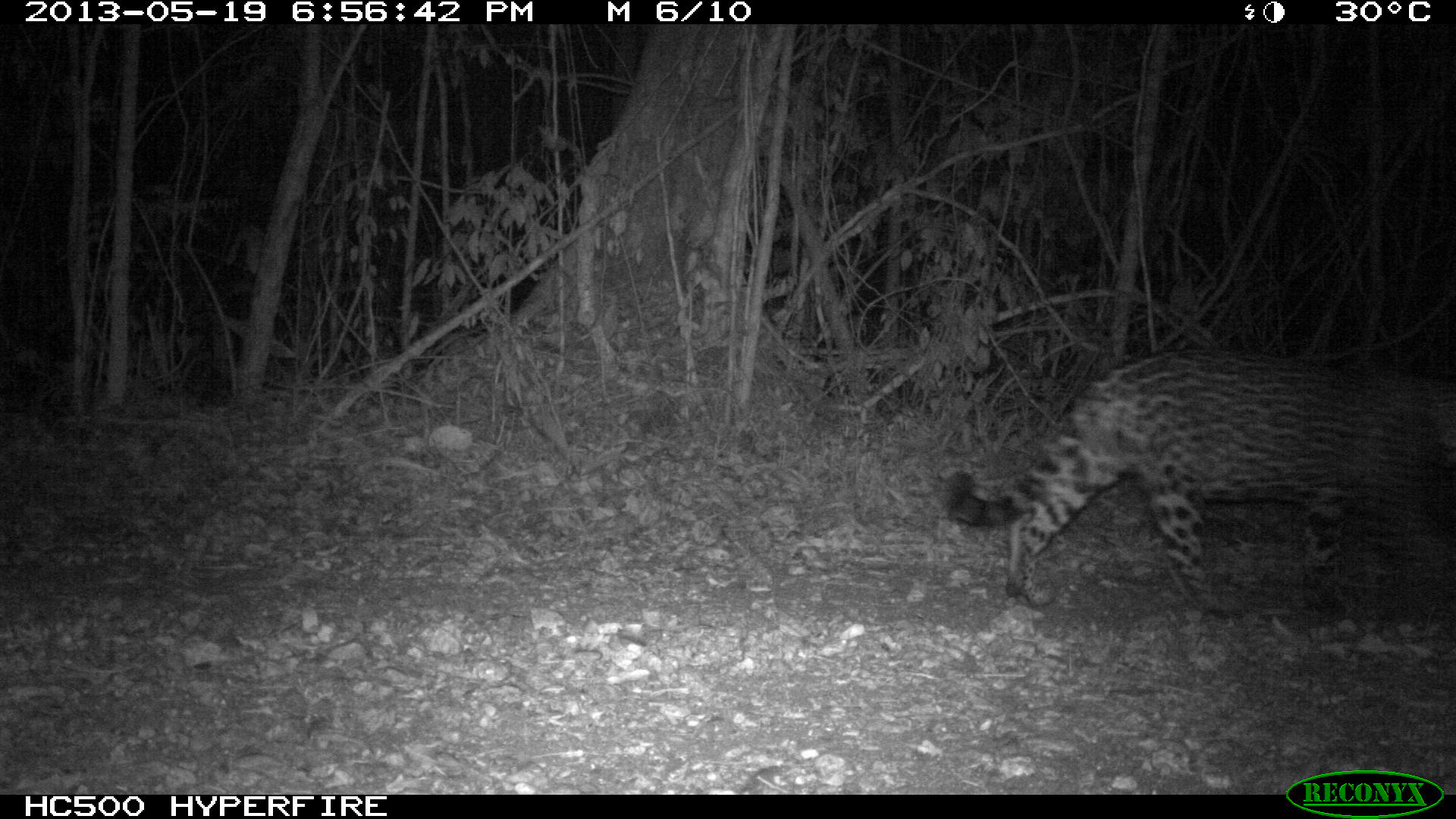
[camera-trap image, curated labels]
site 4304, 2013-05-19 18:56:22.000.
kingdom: Animalia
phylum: Chordata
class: Mammalia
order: Carnivora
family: Felidae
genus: Panthera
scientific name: Panthera onca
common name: jaguar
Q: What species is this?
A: Panthera onca (jaguar).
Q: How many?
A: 1.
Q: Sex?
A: Male.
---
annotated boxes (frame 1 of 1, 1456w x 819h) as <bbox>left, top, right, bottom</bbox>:
panthera onca: <bbox>939, 350, 1456, 621</bbox>